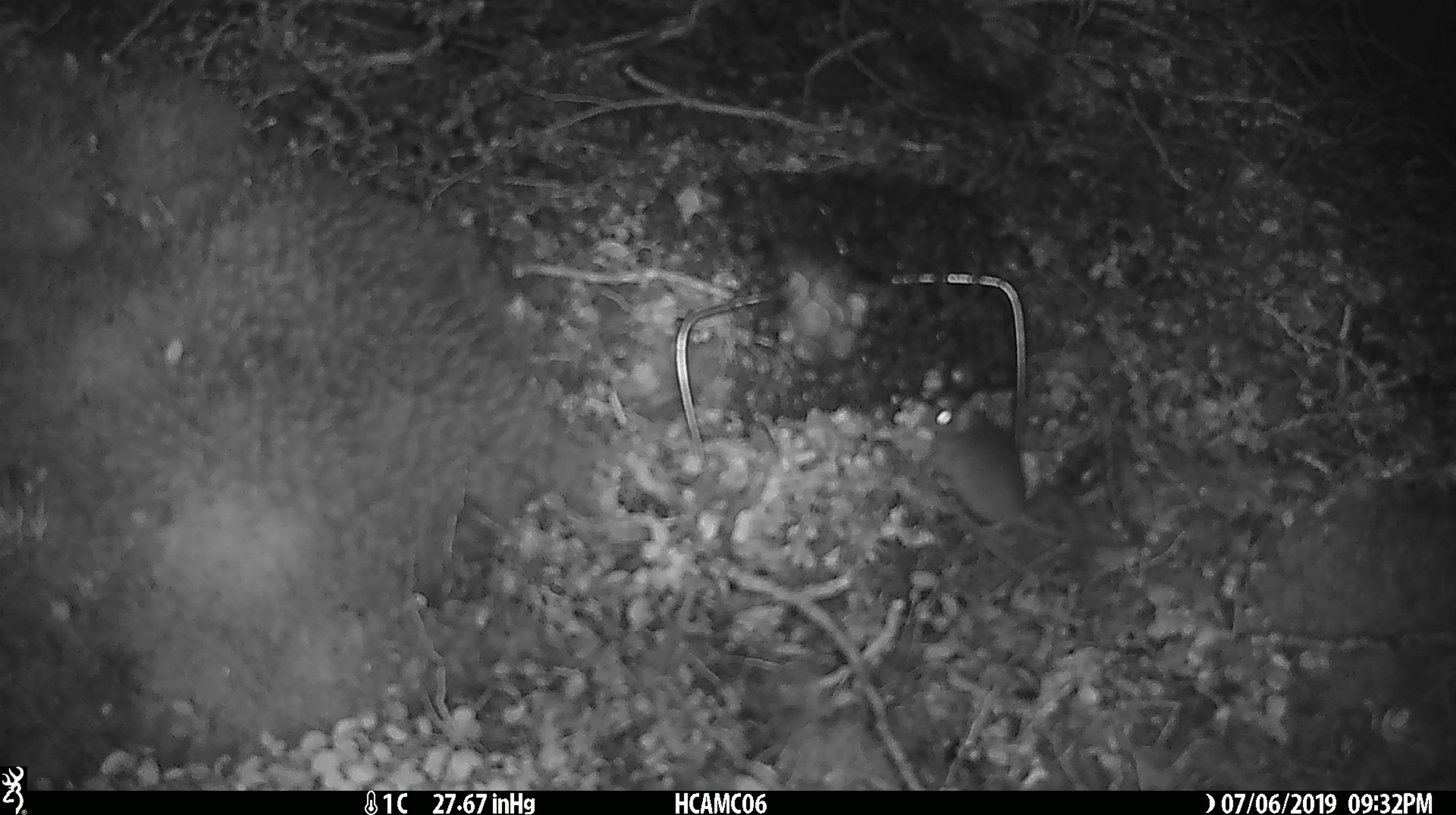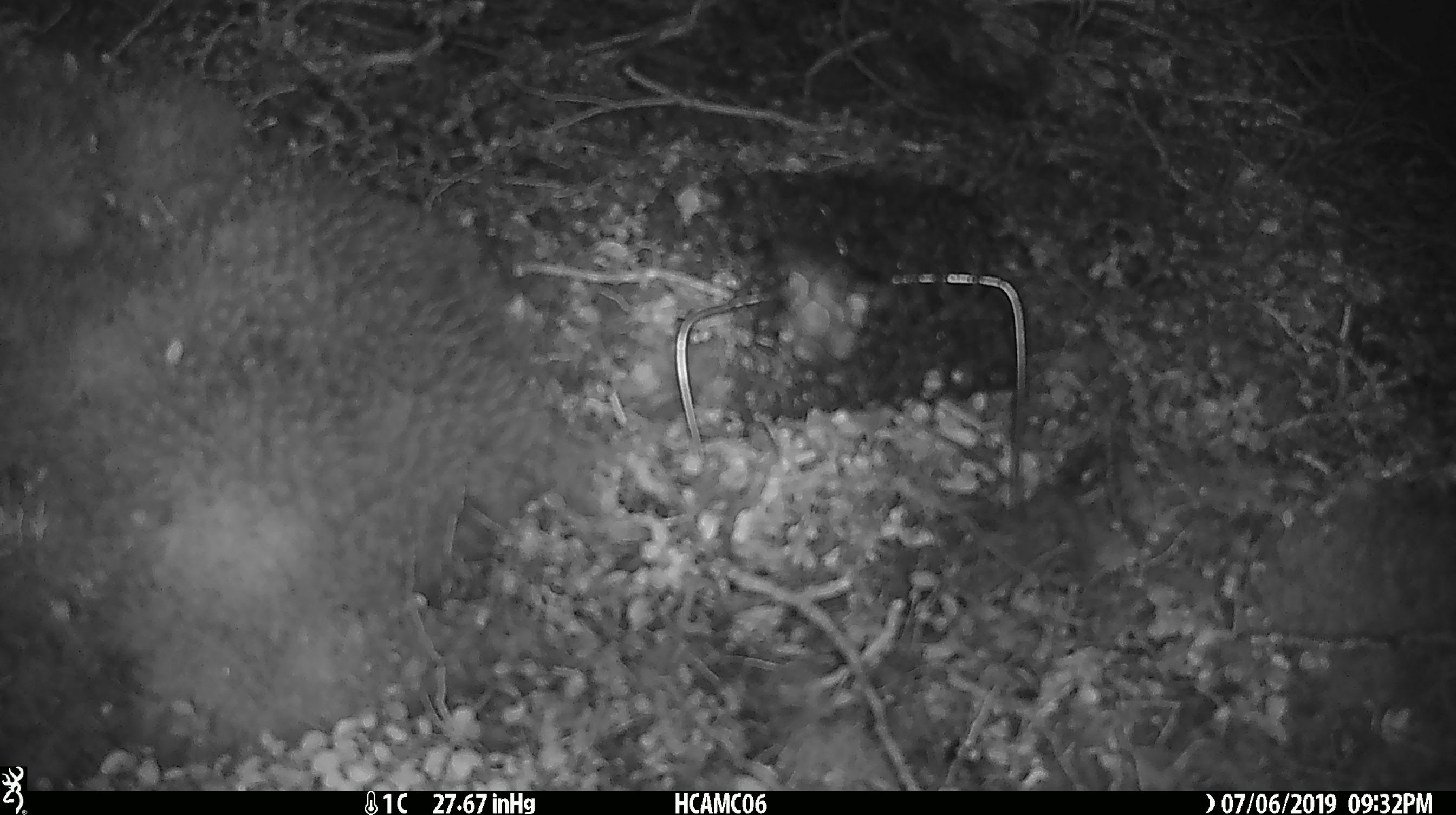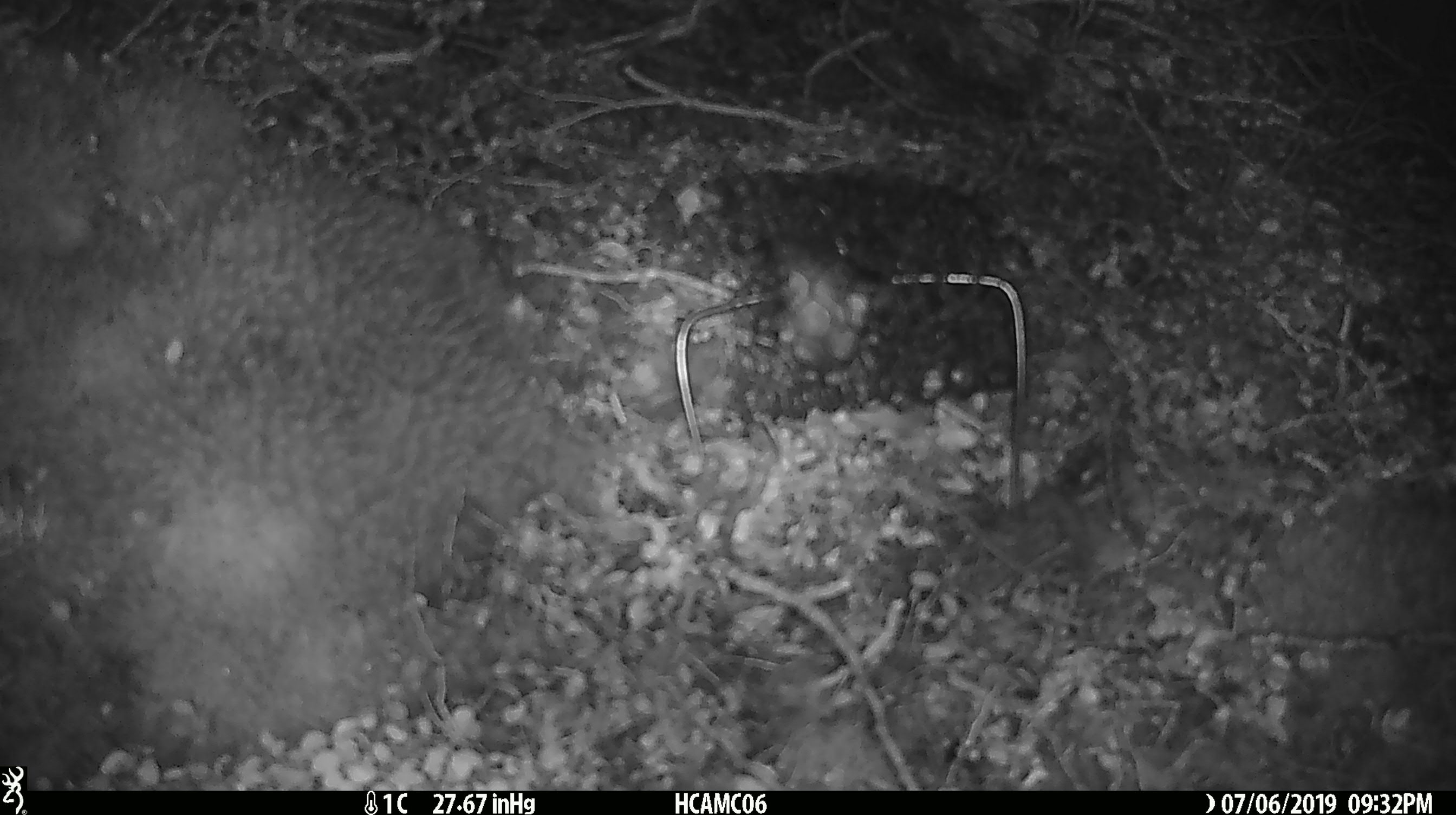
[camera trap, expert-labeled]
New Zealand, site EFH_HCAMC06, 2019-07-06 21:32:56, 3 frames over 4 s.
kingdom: Animalia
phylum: Chordata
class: Mammalia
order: Rodentia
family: Muridae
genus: Mus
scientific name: Mus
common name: mouse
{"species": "mouse (Mus)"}